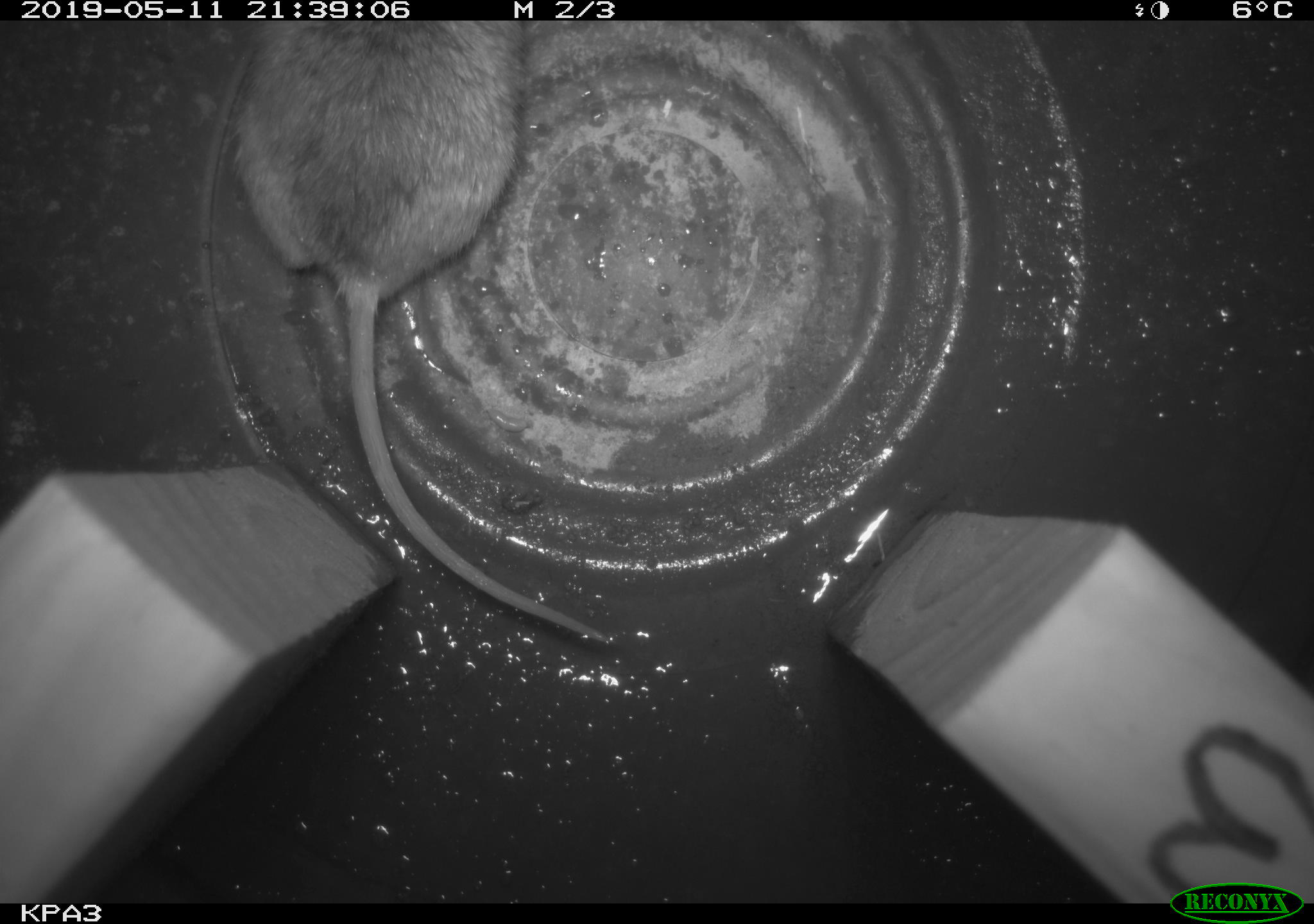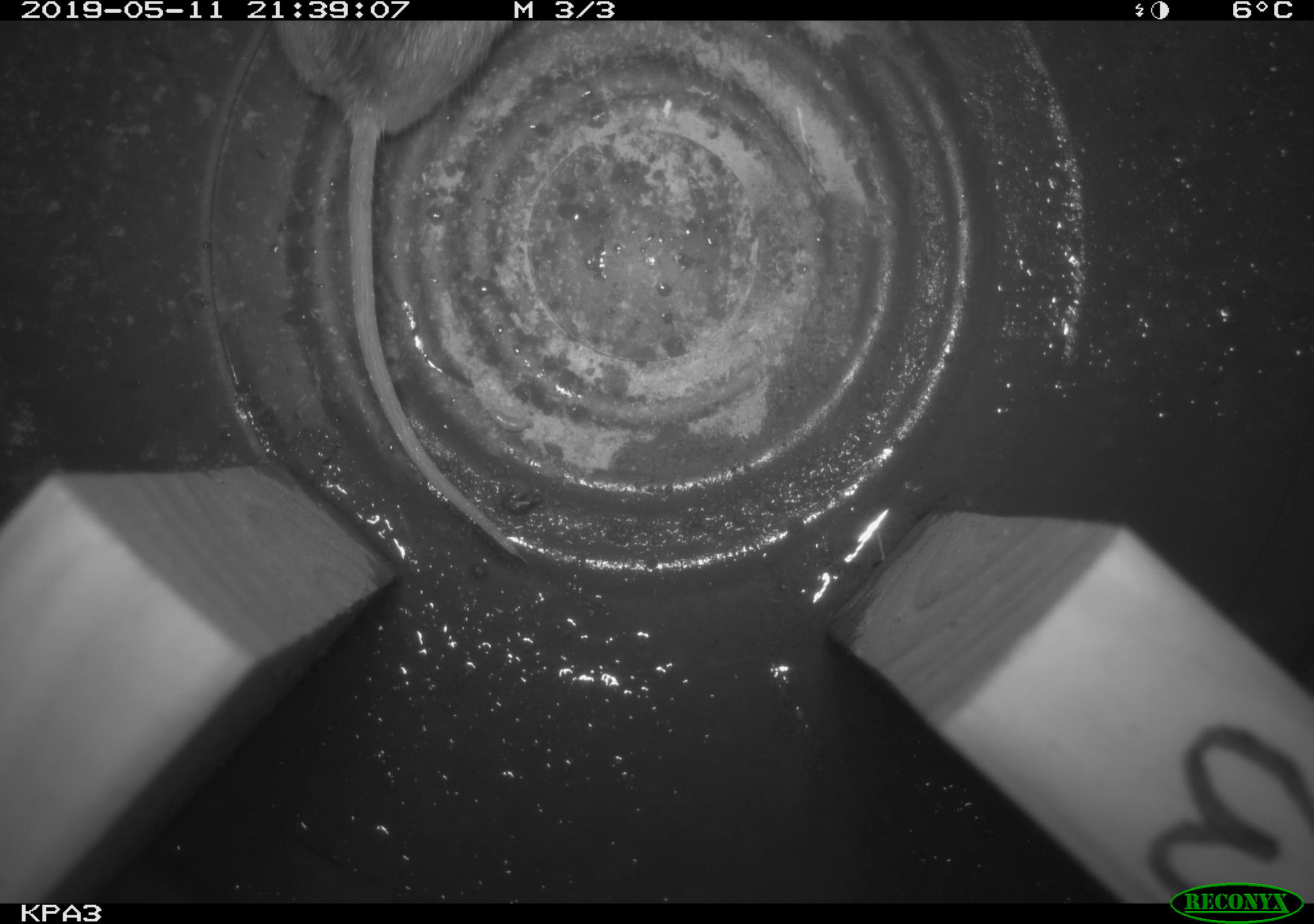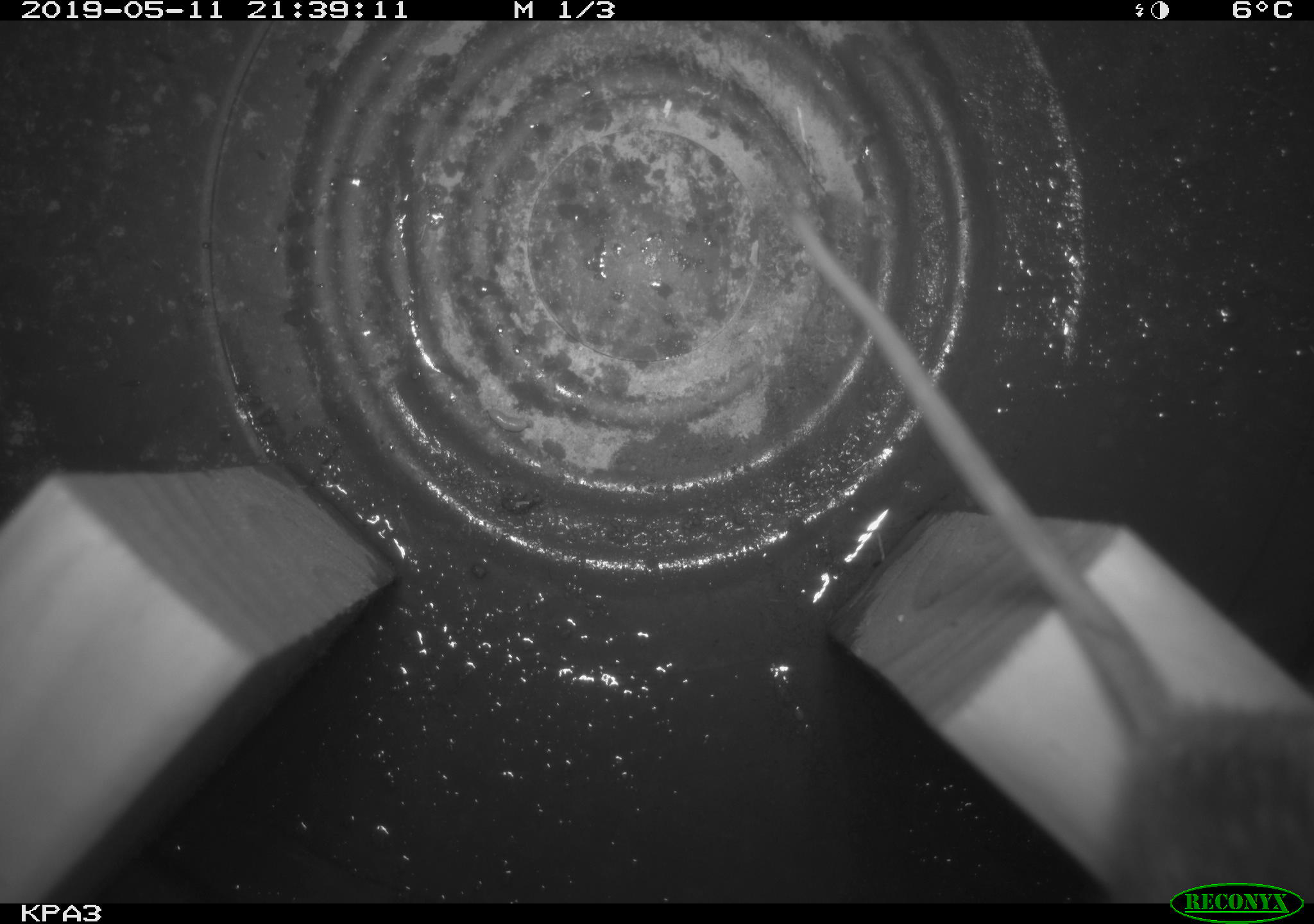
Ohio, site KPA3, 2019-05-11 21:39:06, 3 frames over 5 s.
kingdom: Animalia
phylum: Chordata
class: Mammalia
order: Rodentia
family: Cricetidae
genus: Peromyscus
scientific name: Peromyscus leucopus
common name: white-footed mouse